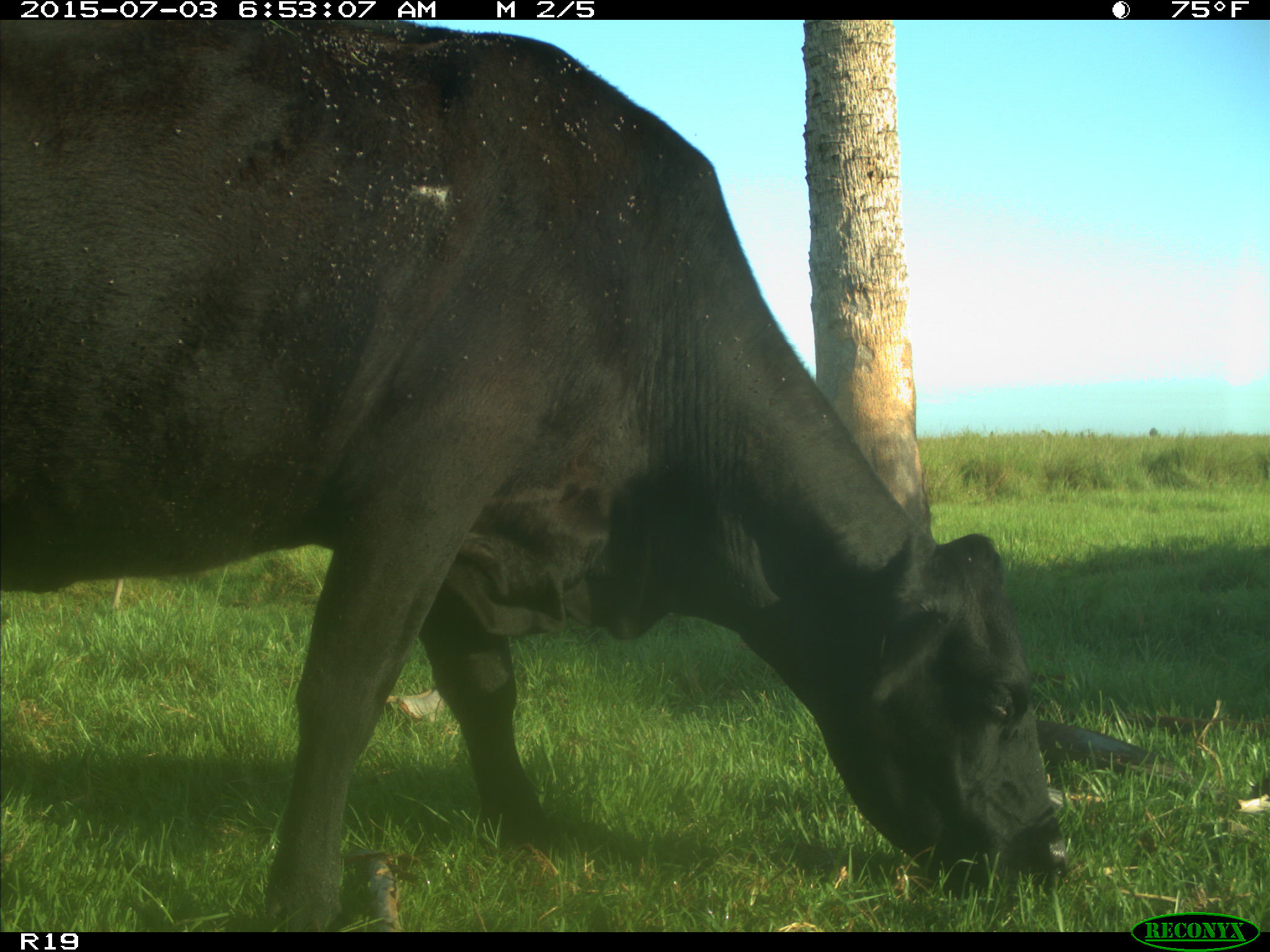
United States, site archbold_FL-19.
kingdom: Animalia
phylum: Chordata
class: Mammalia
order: Artiodactyla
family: Bovidae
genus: Bos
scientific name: Bos taurus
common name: domestic cow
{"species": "Bos taurus (domestic cow)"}